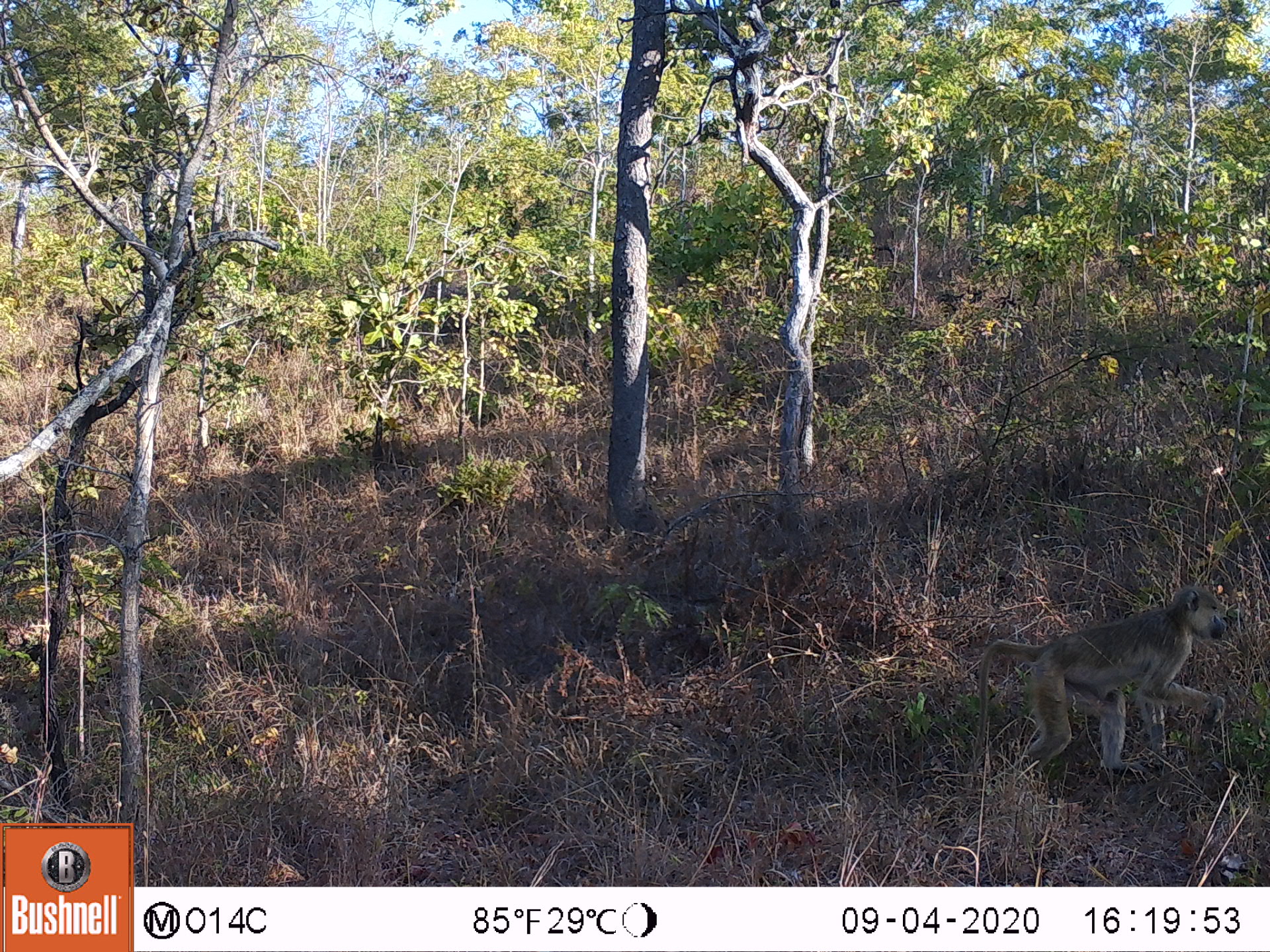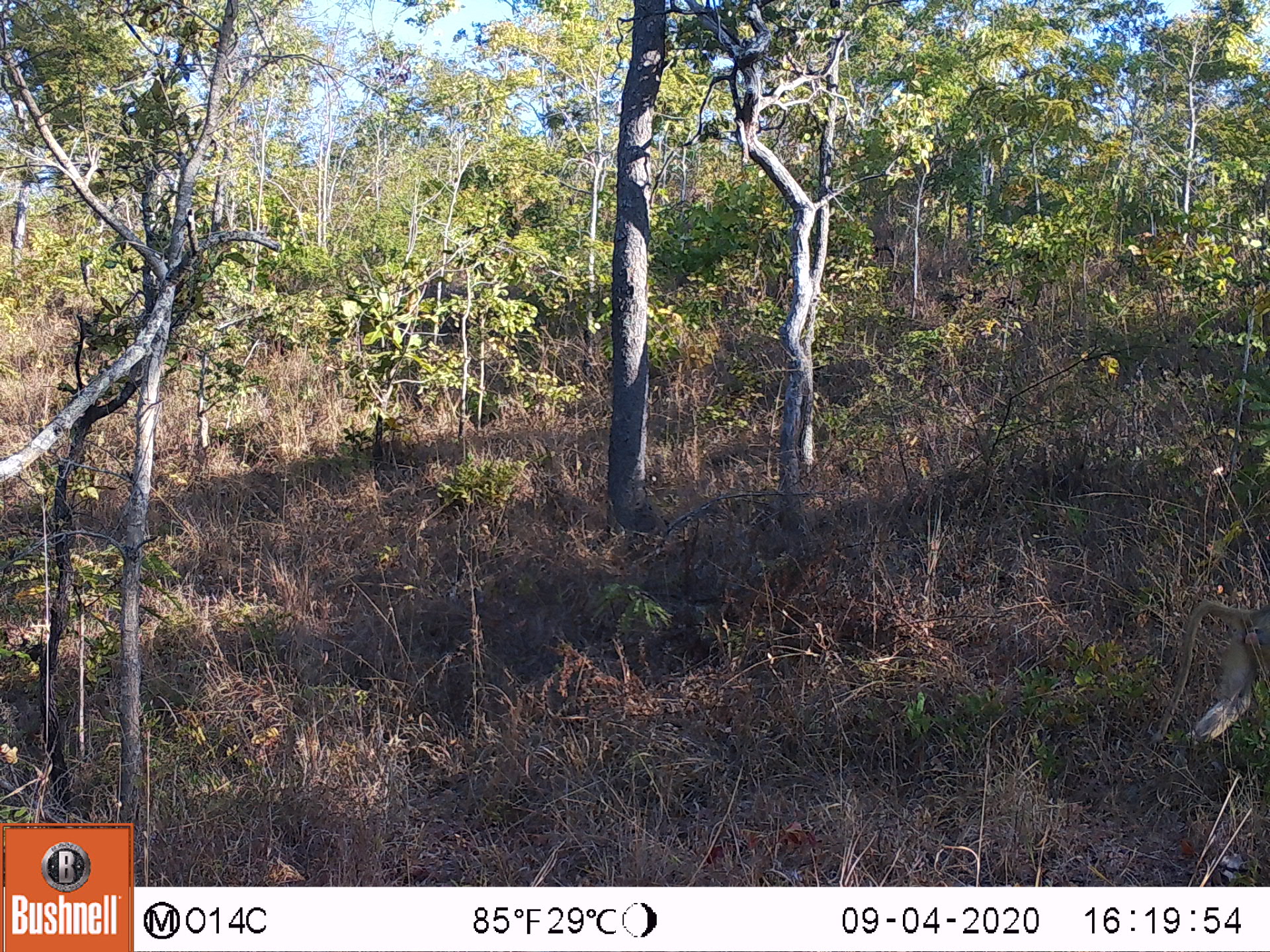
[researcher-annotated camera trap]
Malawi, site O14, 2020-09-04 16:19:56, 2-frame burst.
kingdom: Animalia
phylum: Chordata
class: Mammalia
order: Primates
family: Cercopithecidae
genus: Papio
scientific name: Papio cynocephalus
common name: yellow baboon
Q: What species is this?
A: Yellow baboon (Papio cynocephalus).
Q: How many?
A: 1.